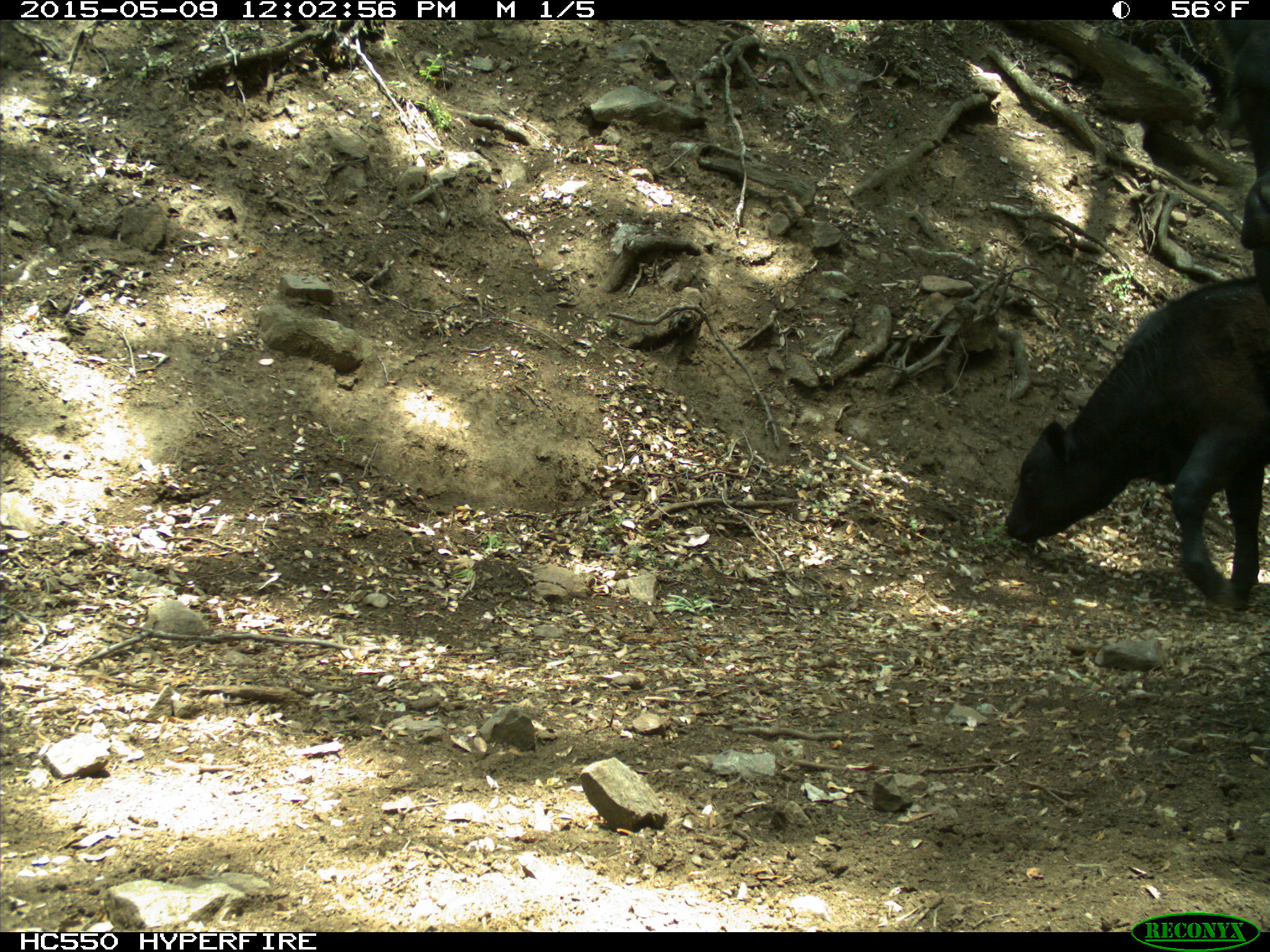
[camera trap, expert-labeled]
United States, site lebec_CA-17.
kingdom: Animalia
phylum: Chordata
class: Mammalia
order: Artiodactyla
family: Bovidae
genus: Bos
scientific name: Bos taurus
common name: domestic cow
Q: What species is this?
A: Bos taurus (domestic cow).